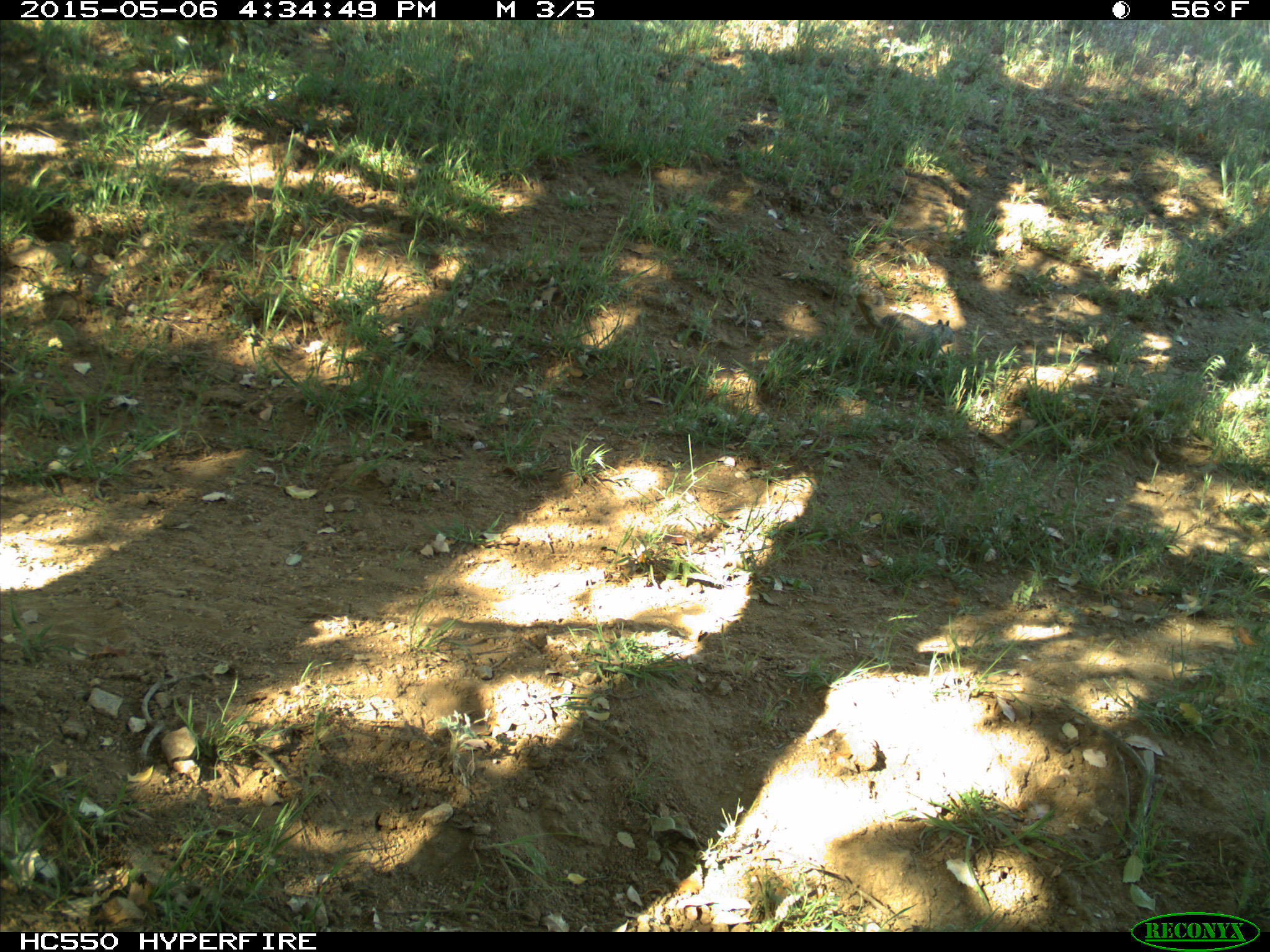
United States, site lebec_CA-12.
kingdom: Animalia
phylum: Chordata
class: Mammalia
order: Rodentia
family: Sciuridae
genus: Otospermophilus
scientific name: Otospermophilus beecheyi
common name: california ground squirrel